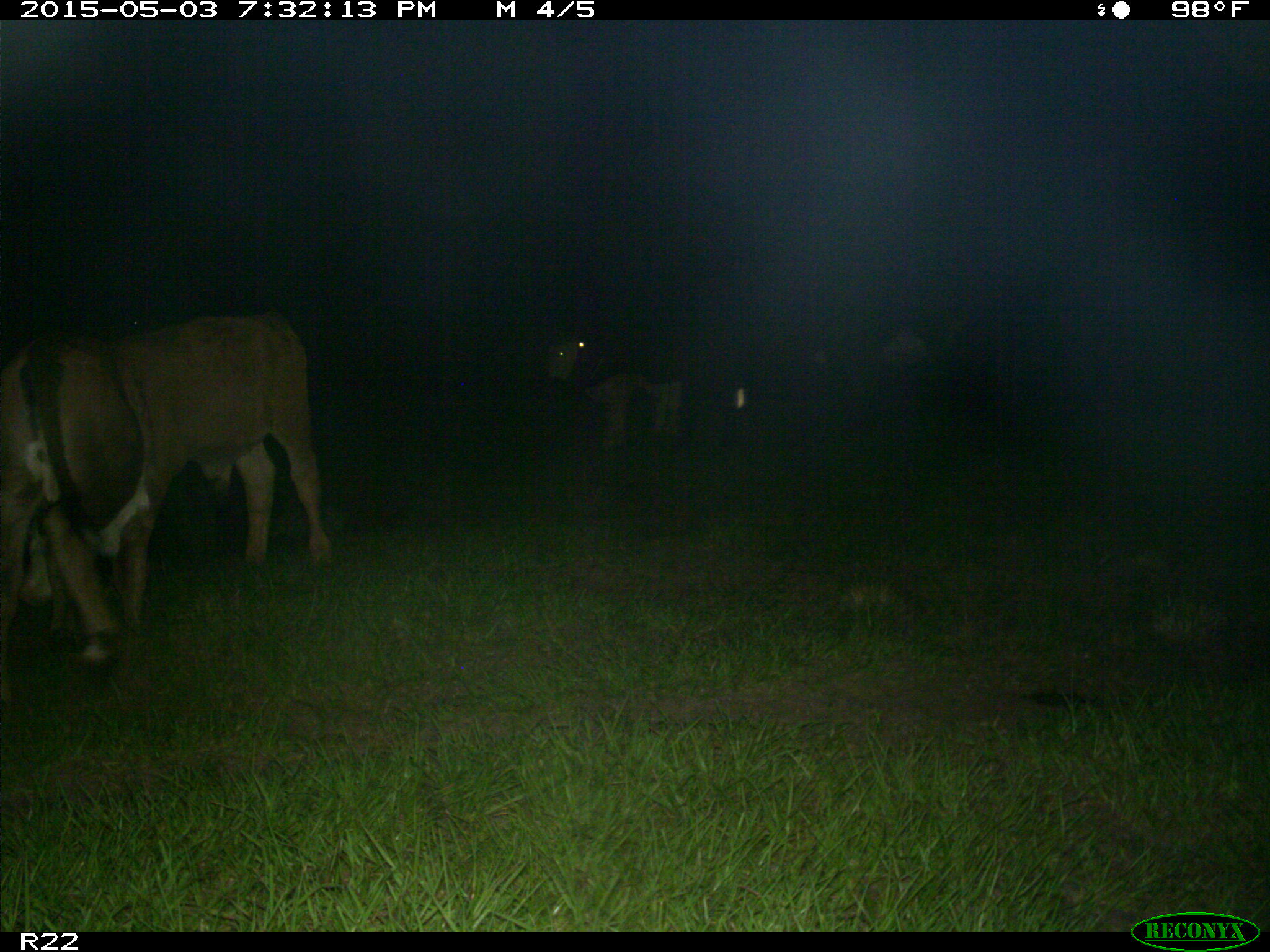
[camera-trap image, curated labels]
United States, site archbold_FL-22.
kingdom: Animalia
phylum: Chordata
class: Mammalia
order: Artiodactyla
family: Bovidae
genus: Bos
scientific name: Bos taurus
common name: domestic cow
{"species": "Bos taurus (domestic cow)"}